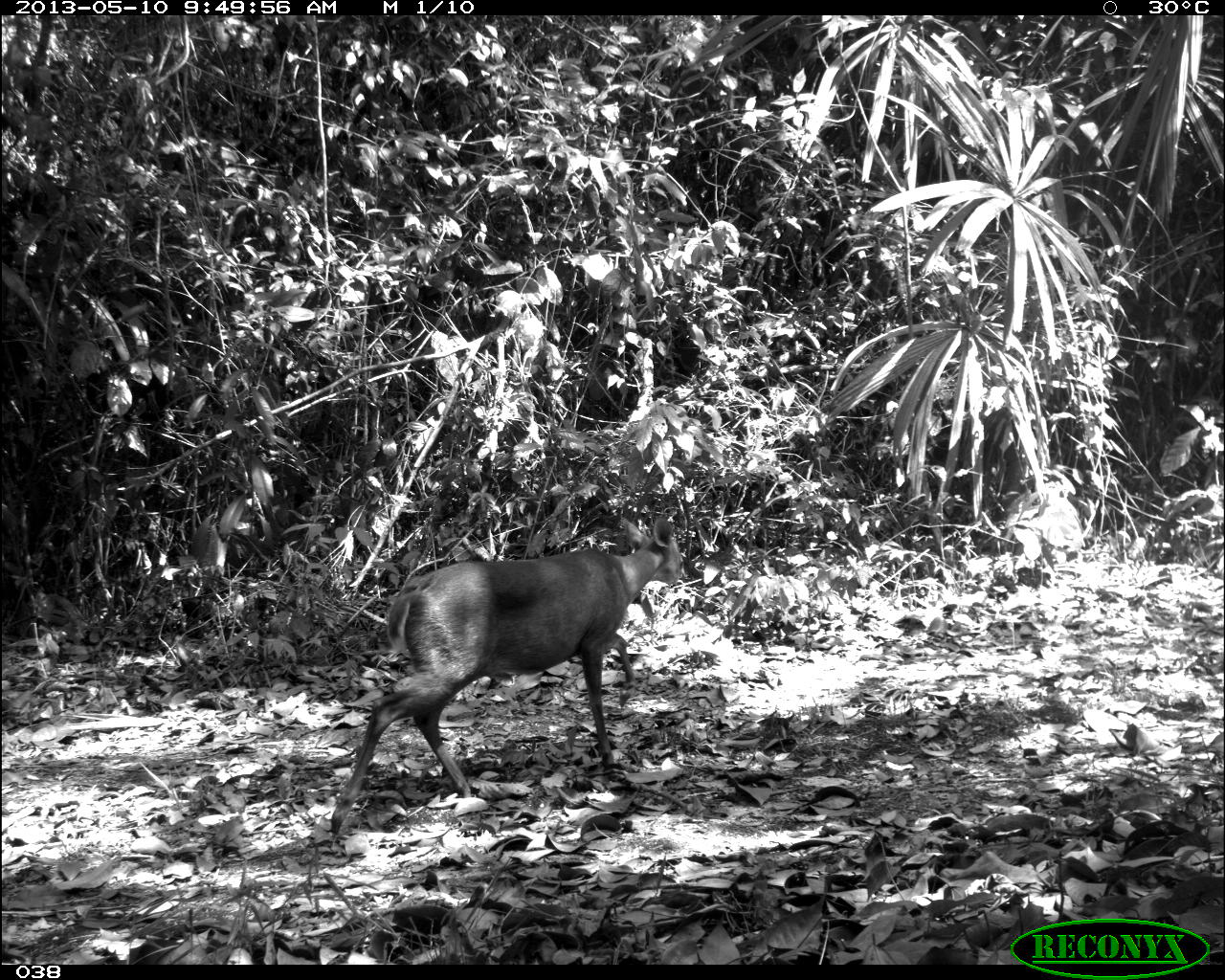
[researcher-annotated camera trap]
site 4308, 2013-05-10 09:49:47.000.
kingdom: Animalia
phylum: Chordata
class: Mammalia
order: Artiodactyla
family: Cervidae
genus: Mazama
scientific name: Mazama temama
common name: central american red brocket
Mazama temama (central american red brocket), count 1, sex female.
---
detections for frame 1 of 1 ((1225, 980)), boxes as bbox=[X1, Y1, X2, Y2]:
mazama temama: bbox=[330, 513, 683, 833]